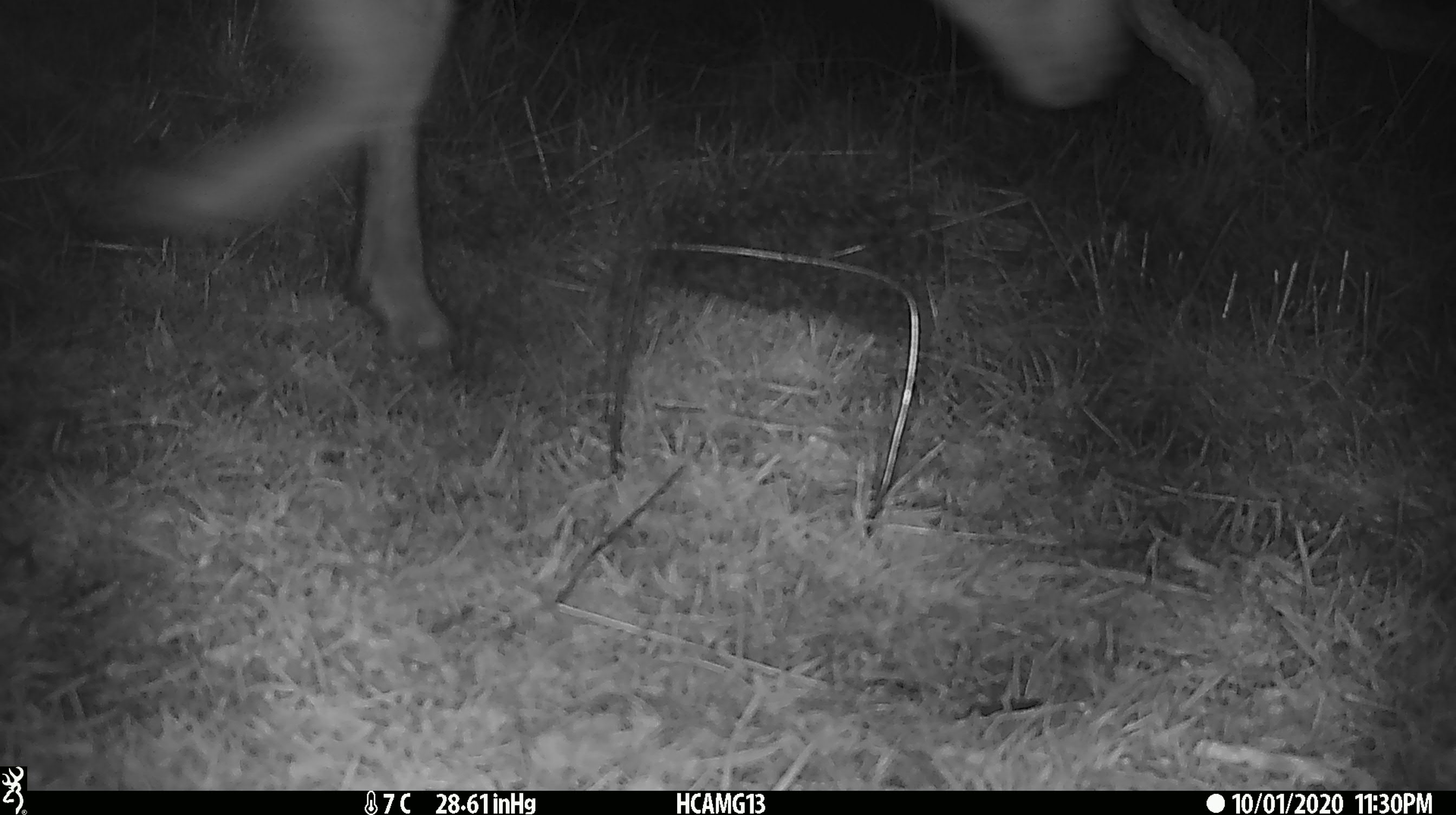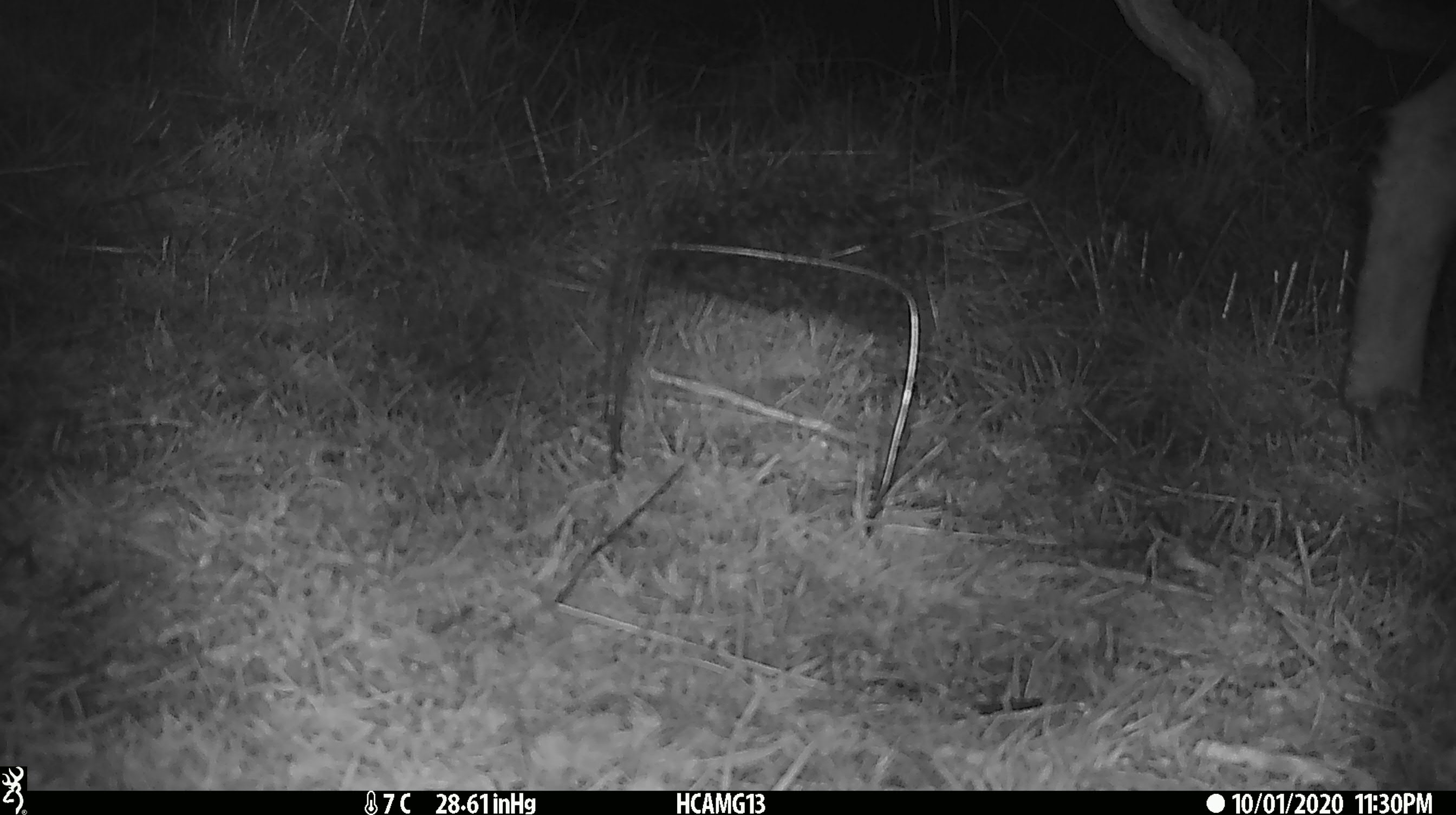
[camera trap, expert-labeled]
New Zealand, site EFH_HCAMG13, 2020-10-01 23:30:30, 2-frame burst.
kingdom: Animalia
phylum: Chordata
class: Mammalia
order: Artiodactyla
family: Bovidae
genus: Ovis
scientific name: Ovis aries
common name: domestic sheep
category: sheep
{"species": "sheep (domestic sheep) (Ovis aries)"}